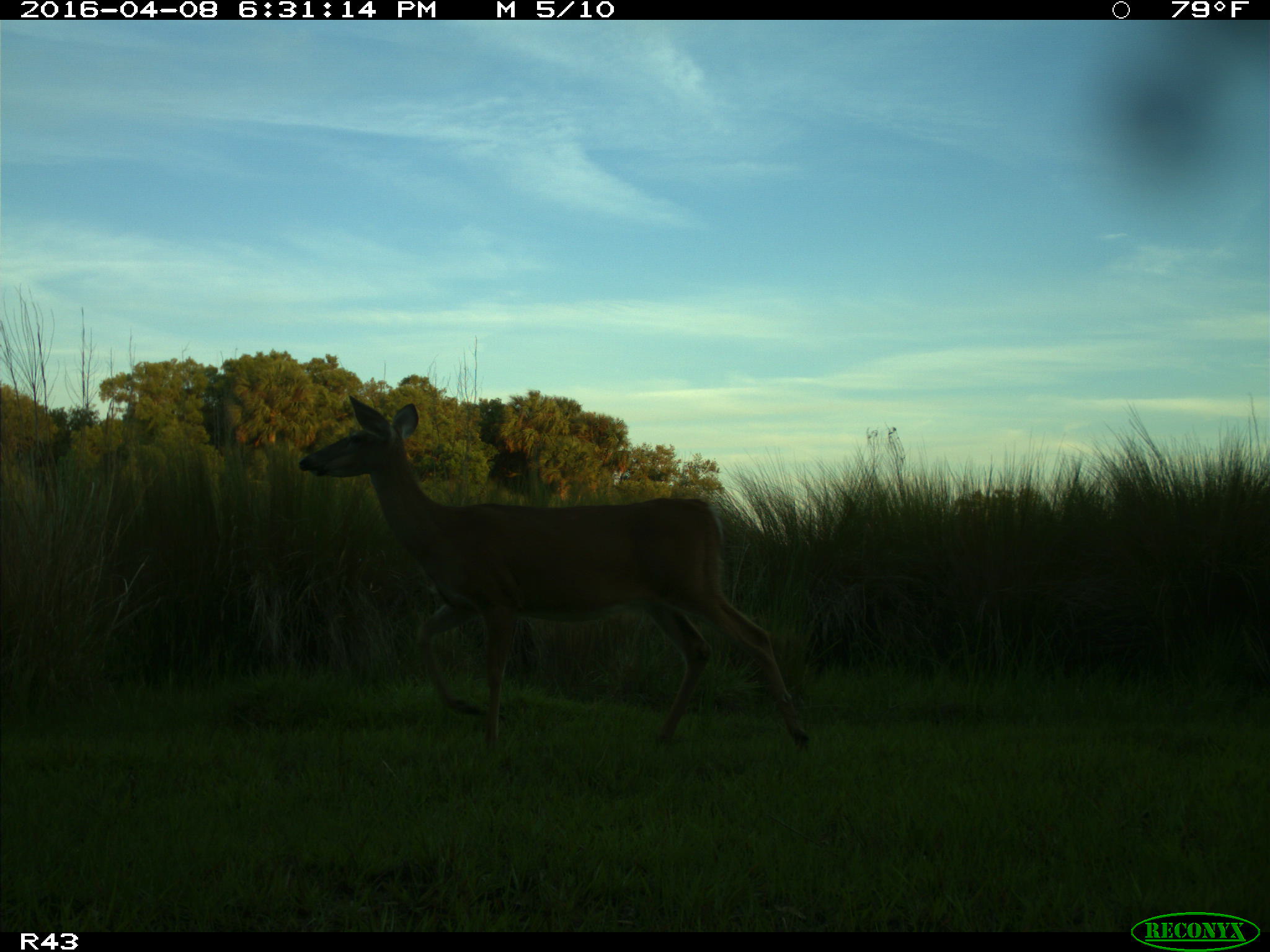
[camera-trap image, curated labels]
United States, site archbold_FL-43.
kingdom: Animalia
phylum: Chordata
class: Mammalia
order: Artiodactyla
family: Cervidae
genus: Odocoileus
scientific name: Odocoileus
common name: deer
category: unidentified deer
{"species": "unidentified deer (deer) (Odocoileus)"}